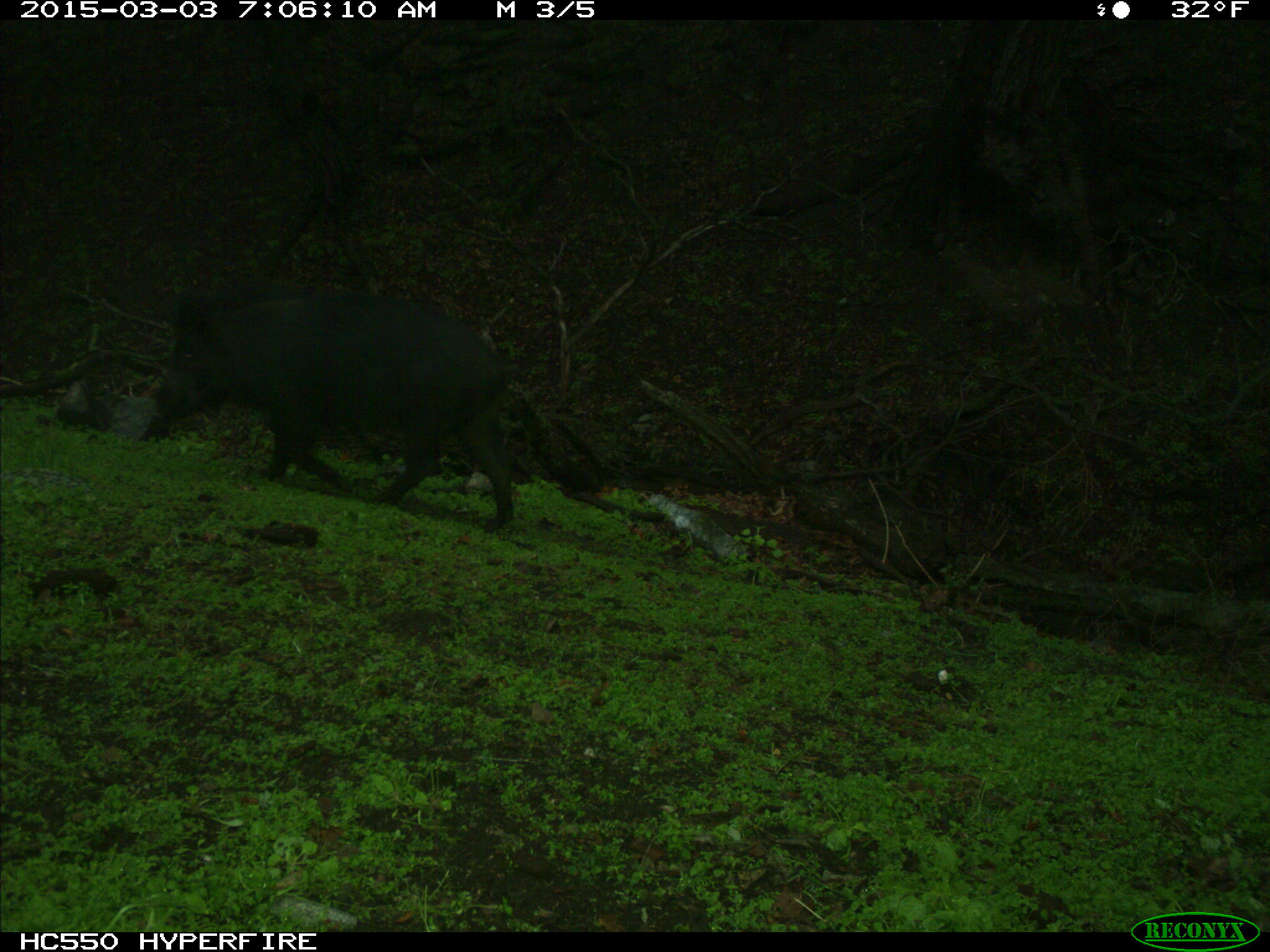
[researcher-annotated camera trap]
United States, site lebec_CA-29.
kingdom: Animalia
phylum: Chordata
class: Mammalia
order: Artiodactyla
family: Suidae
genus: Sus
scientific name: Sus scrofa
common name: wild boar